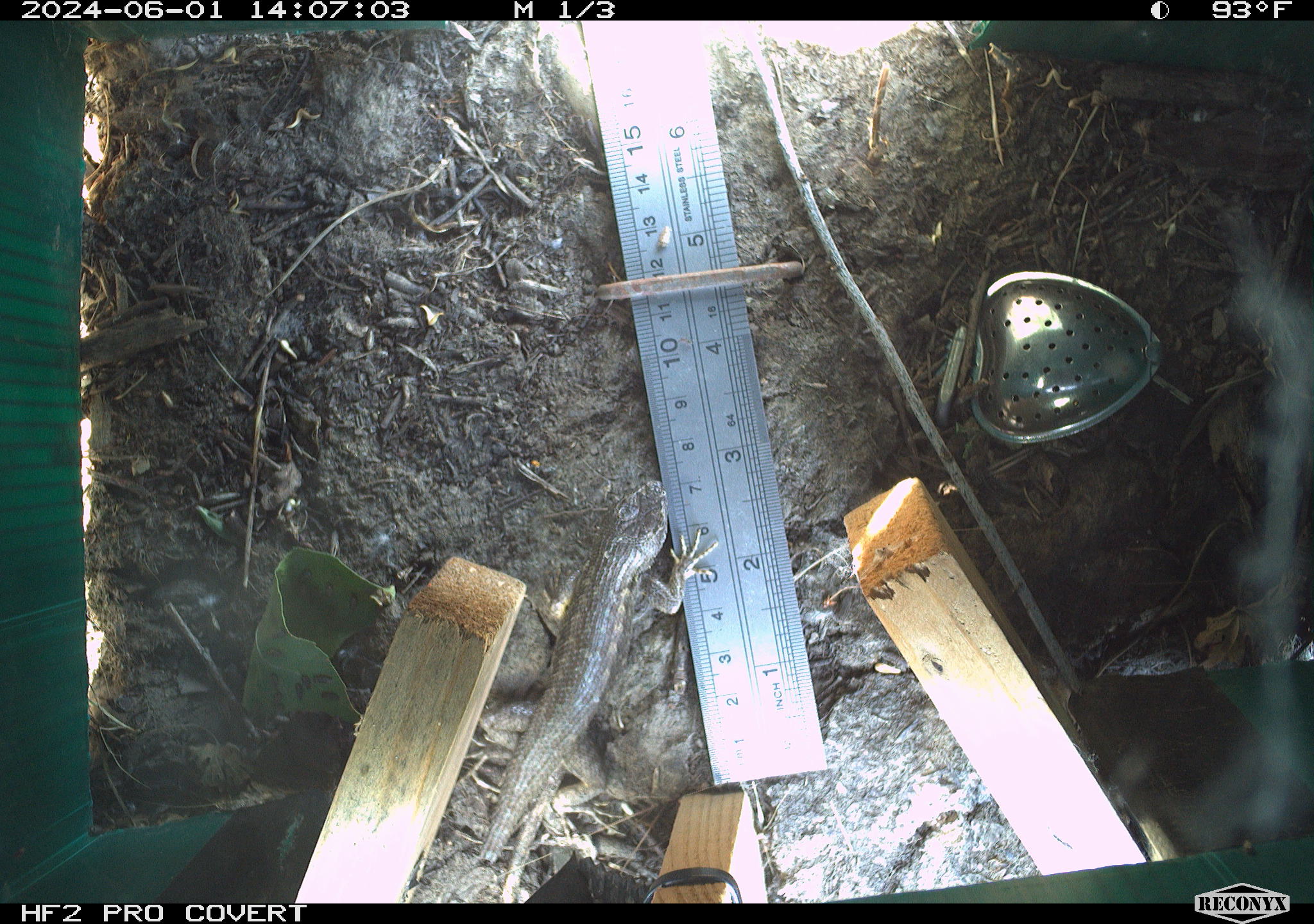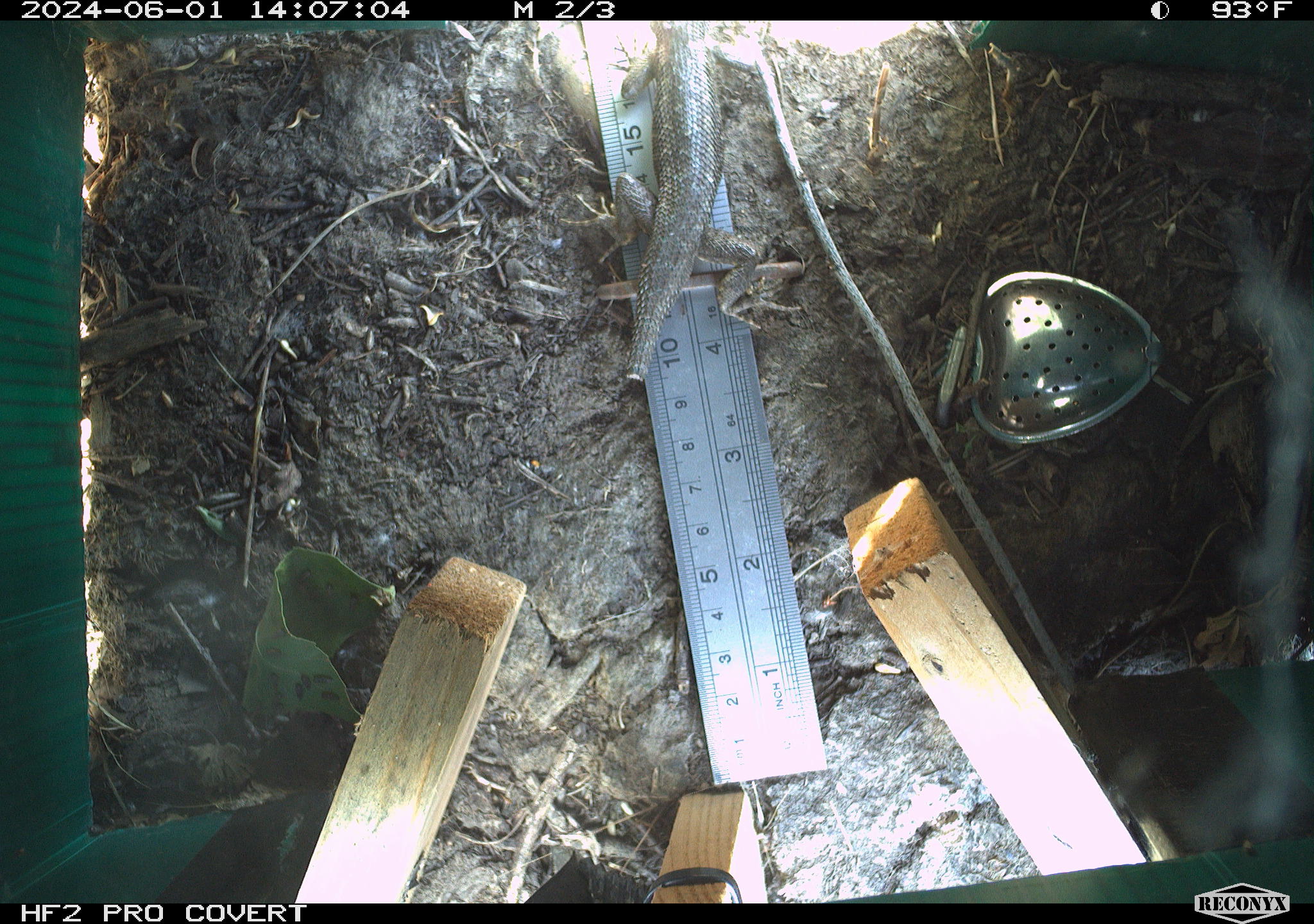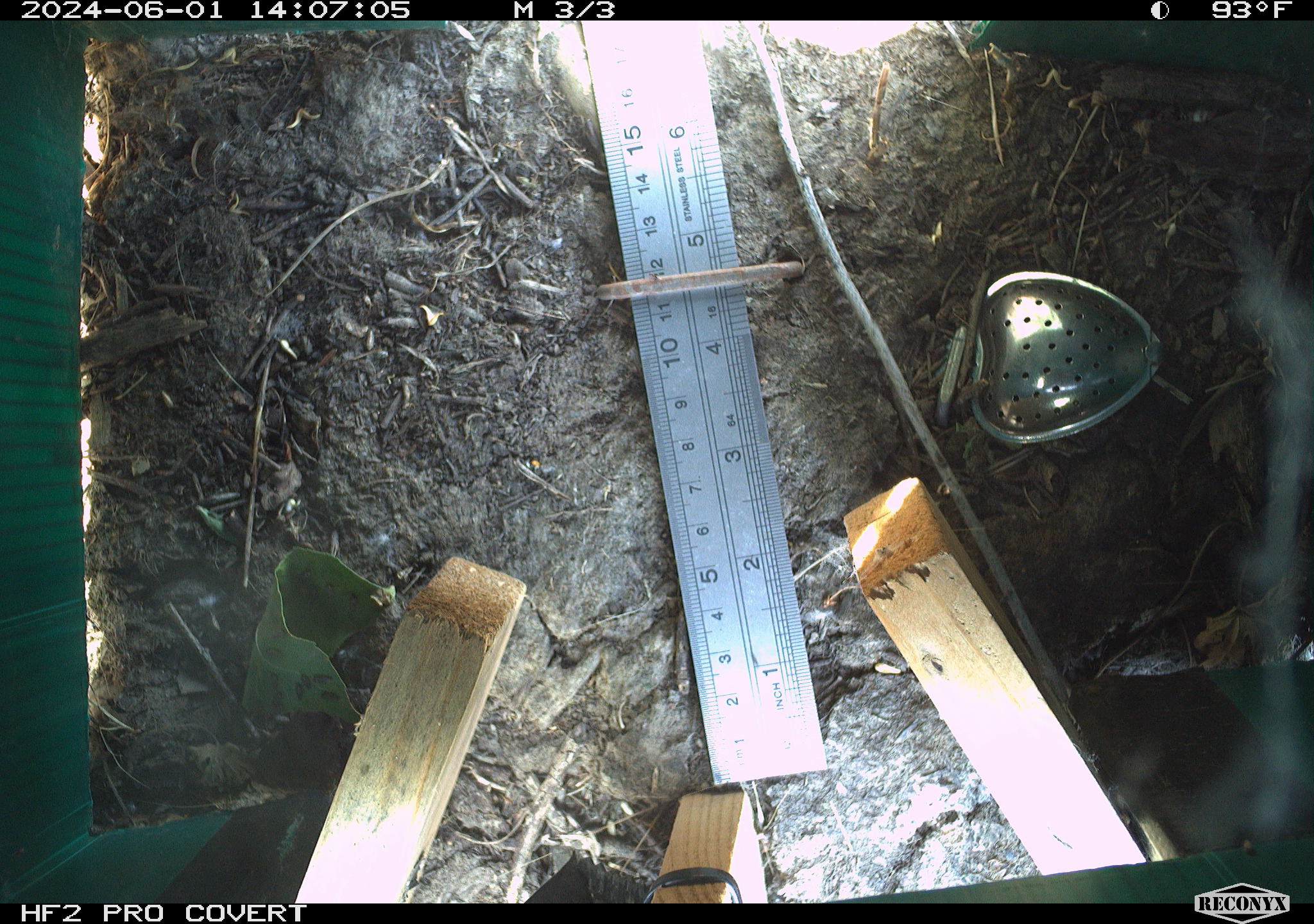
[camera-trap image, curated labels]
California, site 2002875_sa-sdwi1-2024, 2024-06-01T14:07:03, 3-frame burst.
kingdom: Animalia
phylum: Chordata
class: Reptilia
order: Squamata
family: Phrynosomatidae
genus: Sceloporus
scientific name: Sceloporus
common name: spiny lizards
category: sceloporus species